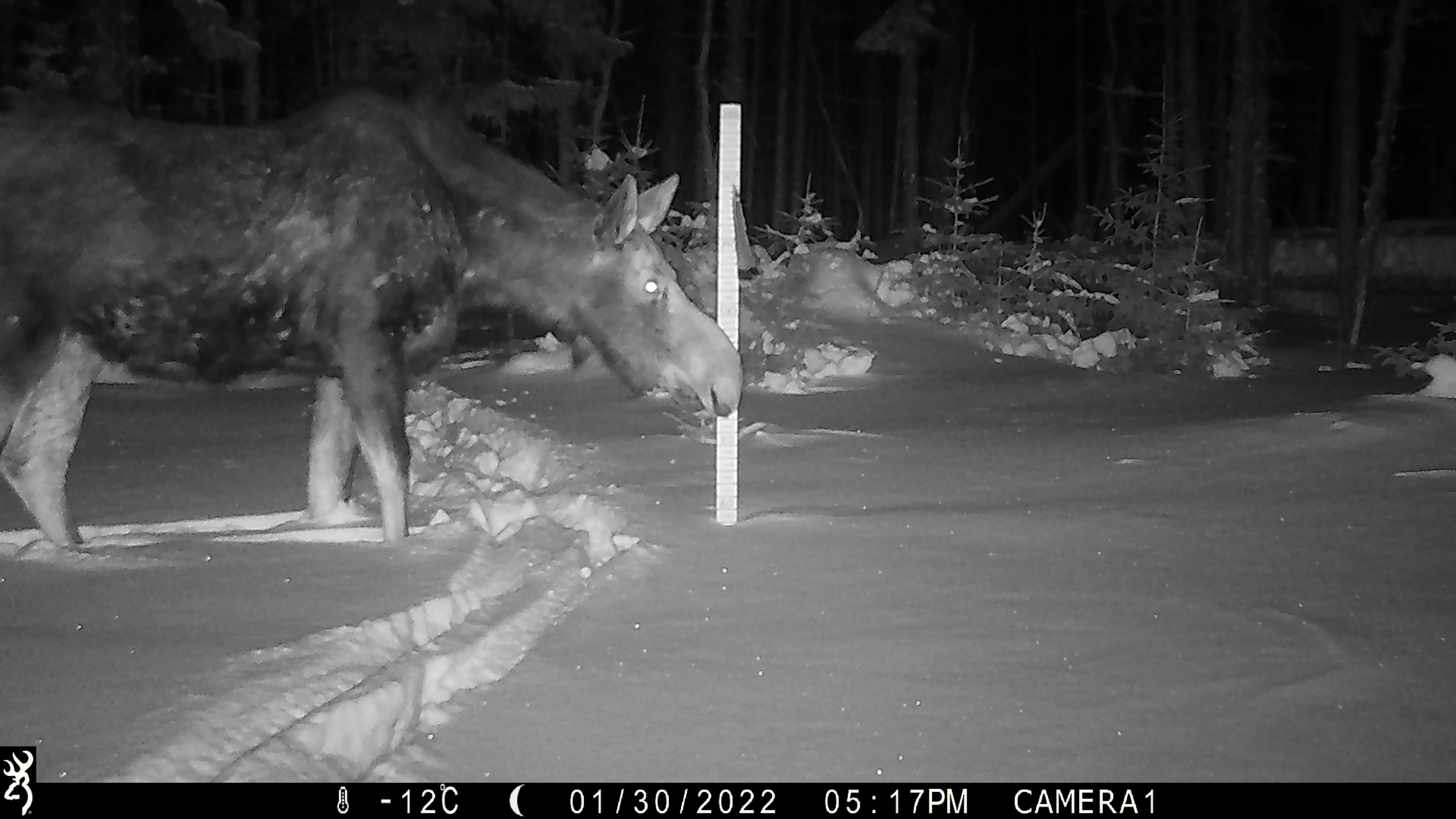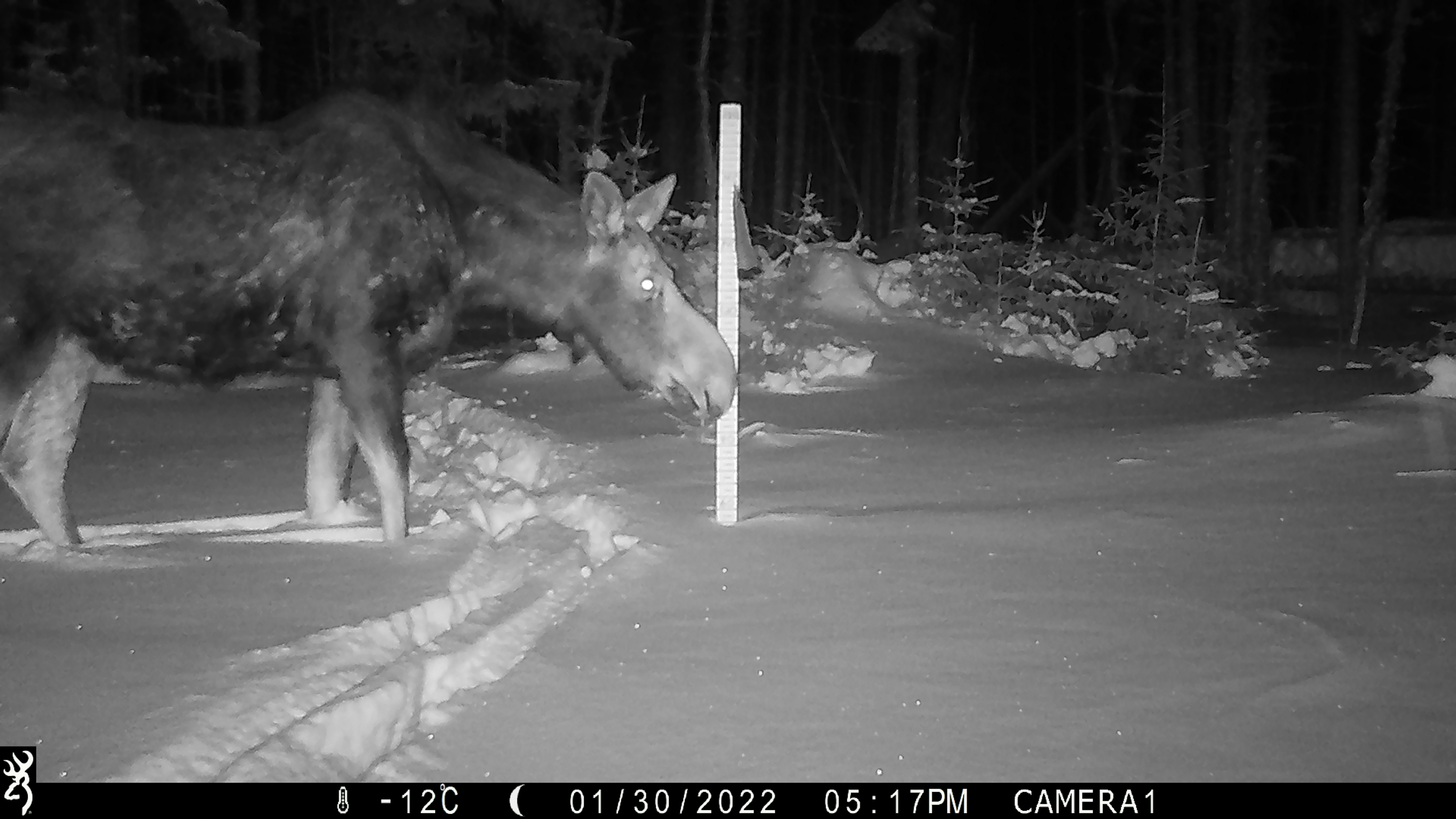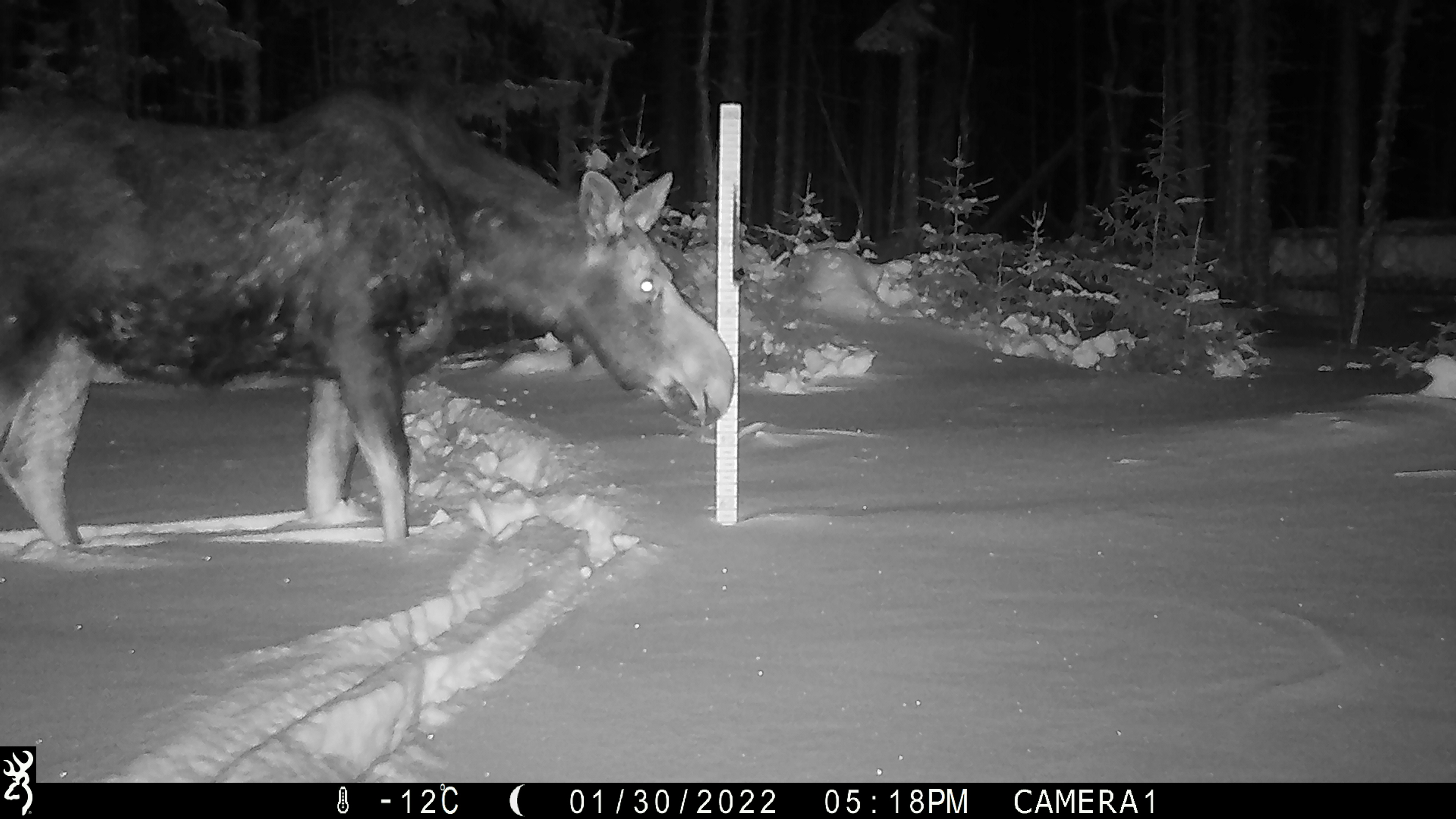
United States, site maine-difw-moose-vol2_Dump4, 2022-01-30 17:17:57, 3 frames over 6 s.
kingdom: Animalia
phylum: Chordata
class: Mammalia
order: Artiodactyla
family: Cervidae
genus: Alces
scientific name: Alces alces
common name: moose